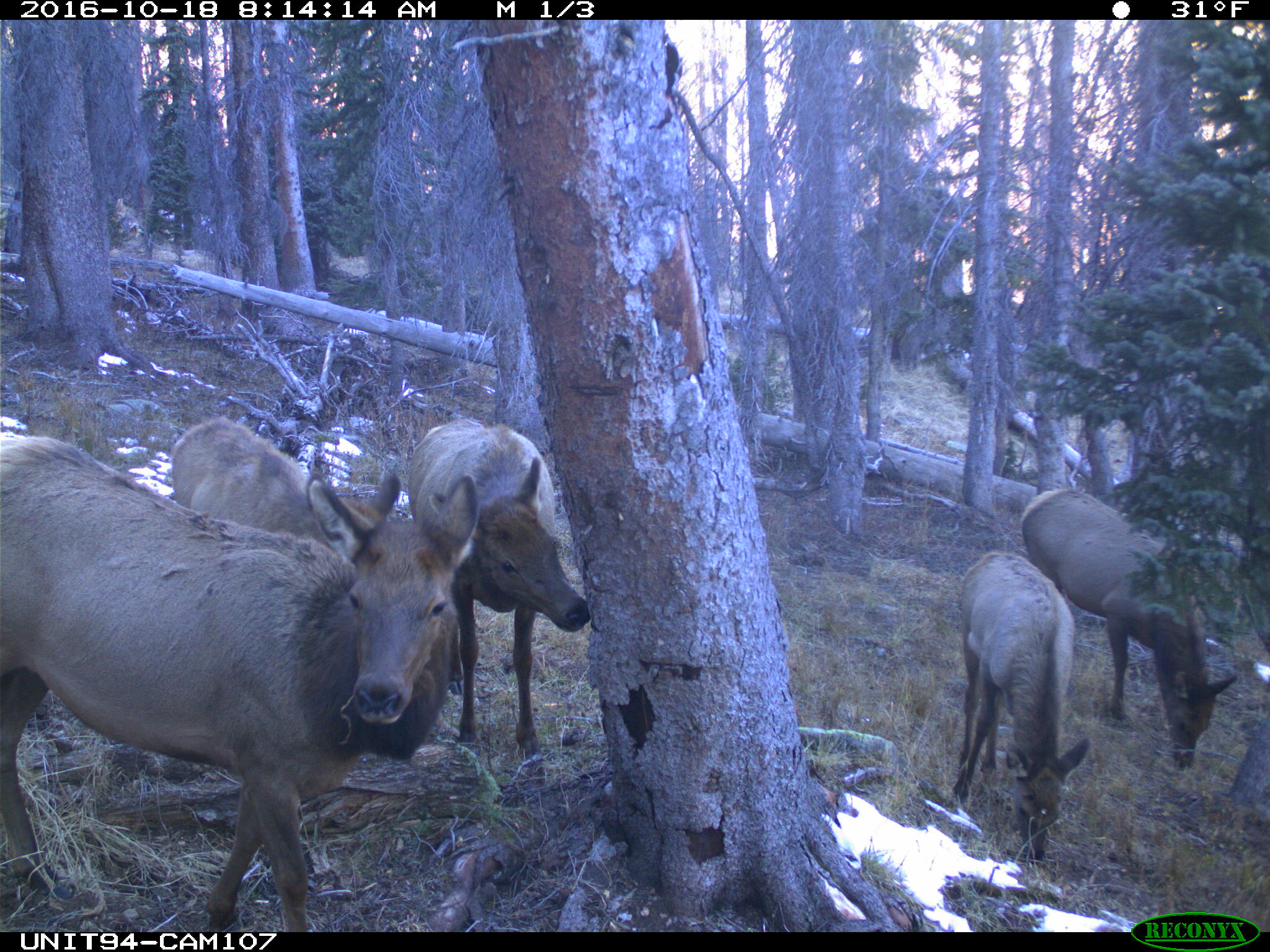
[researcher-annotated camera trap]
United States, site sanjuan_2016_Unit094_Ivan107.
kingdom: Animalia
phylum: Chordata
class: Mammalia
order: Artiodactyla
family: Cervidae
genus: Cervus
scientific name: Cervus elaphus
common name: red deer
Cervus elaphus (red deer).